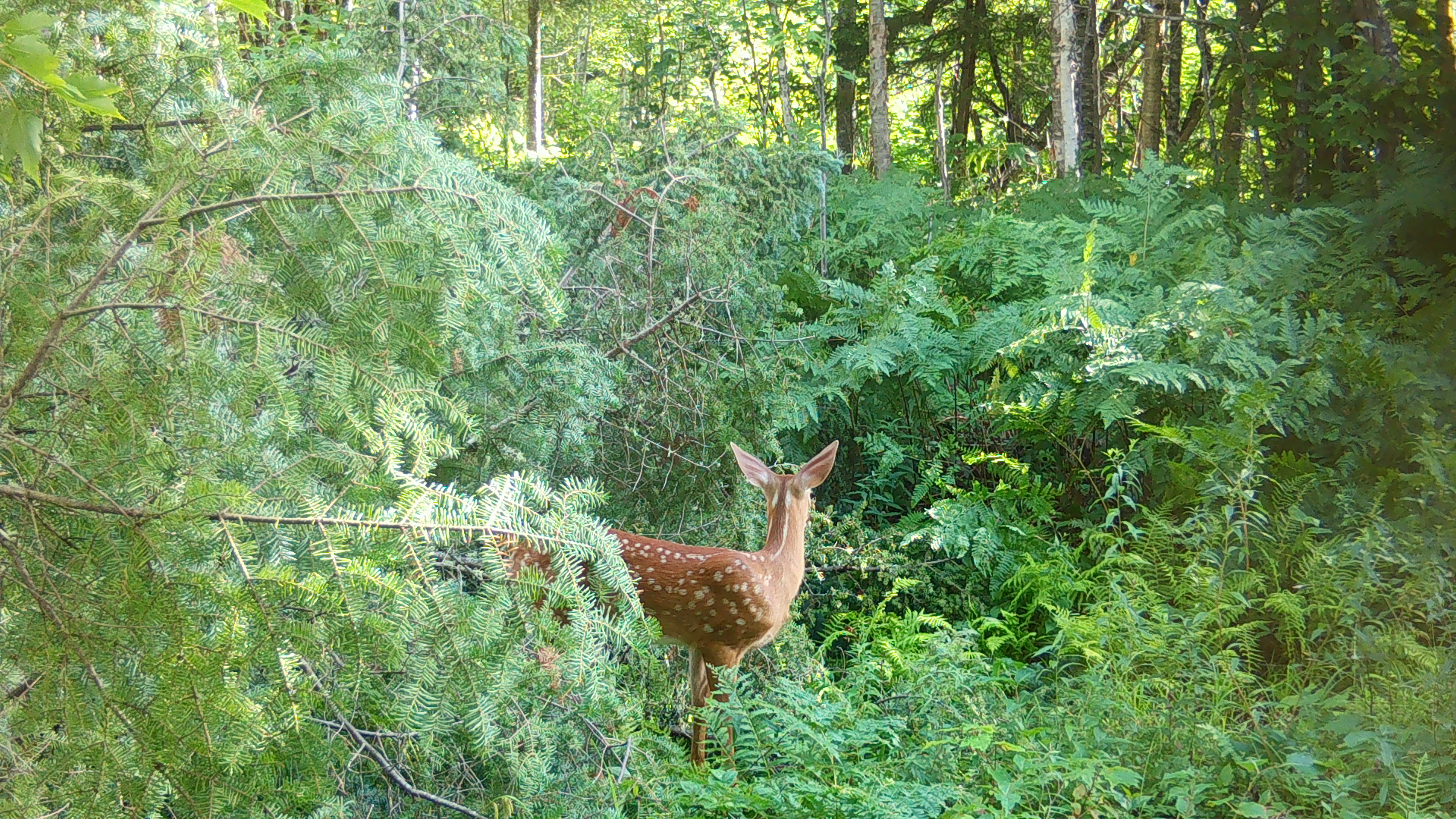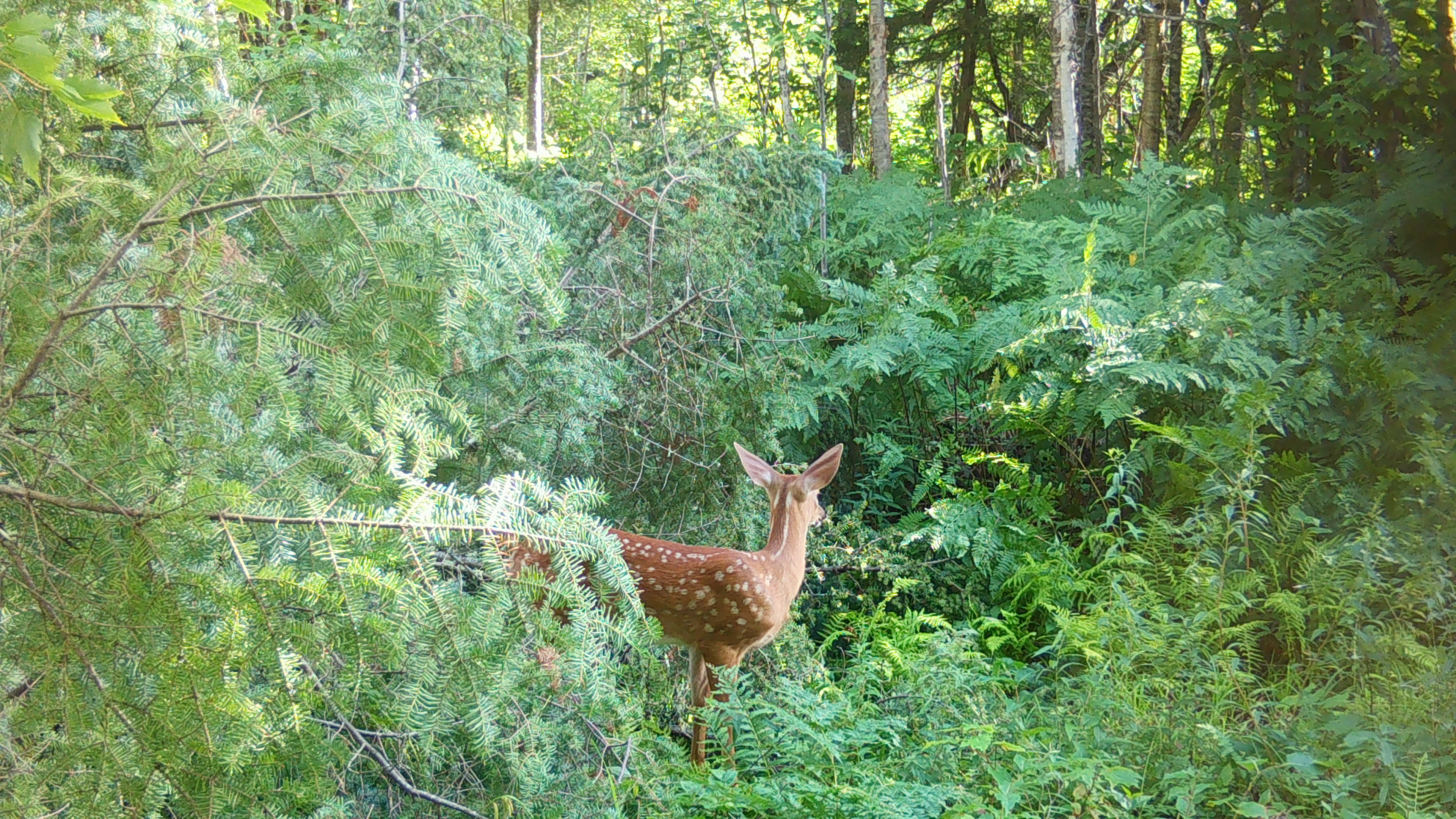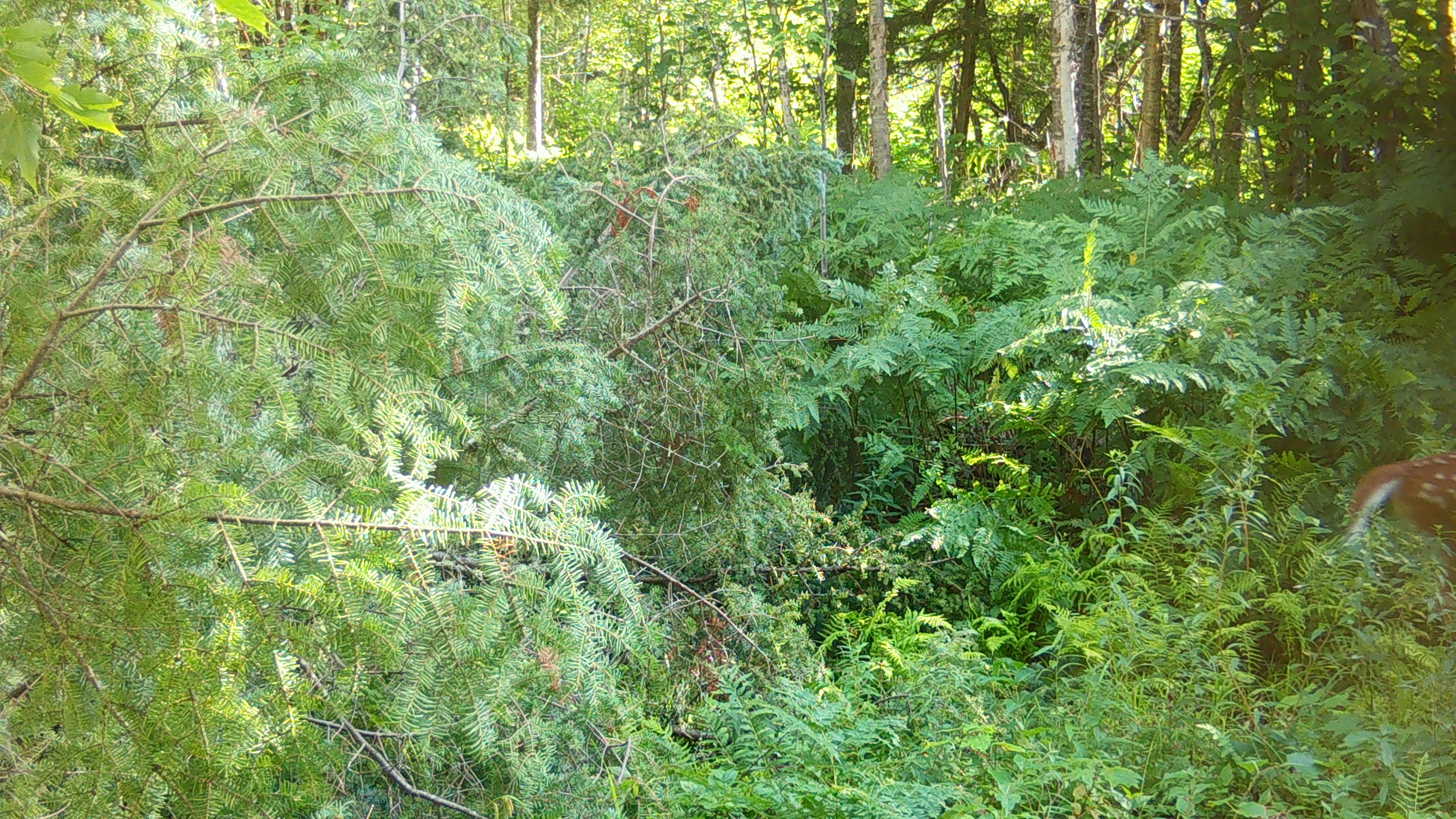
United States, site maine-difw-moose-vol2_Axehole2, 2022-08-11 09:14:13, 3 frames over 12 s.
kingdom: Animalia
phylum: Chordata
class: Mammalia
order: Artiodactyla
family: Cervidae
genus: Odocoileus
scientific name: Odocoileus virginianus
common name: white-tailed deer